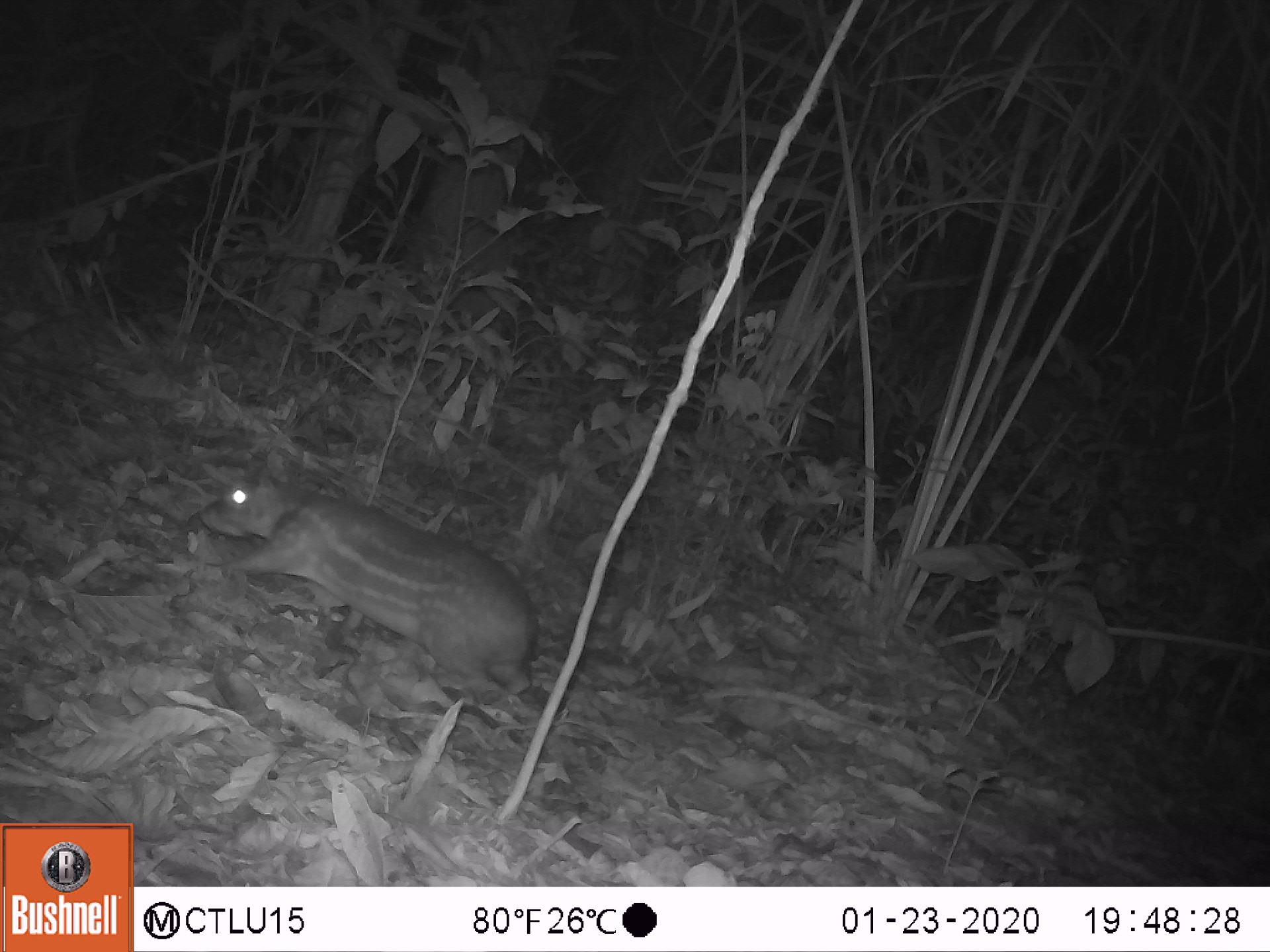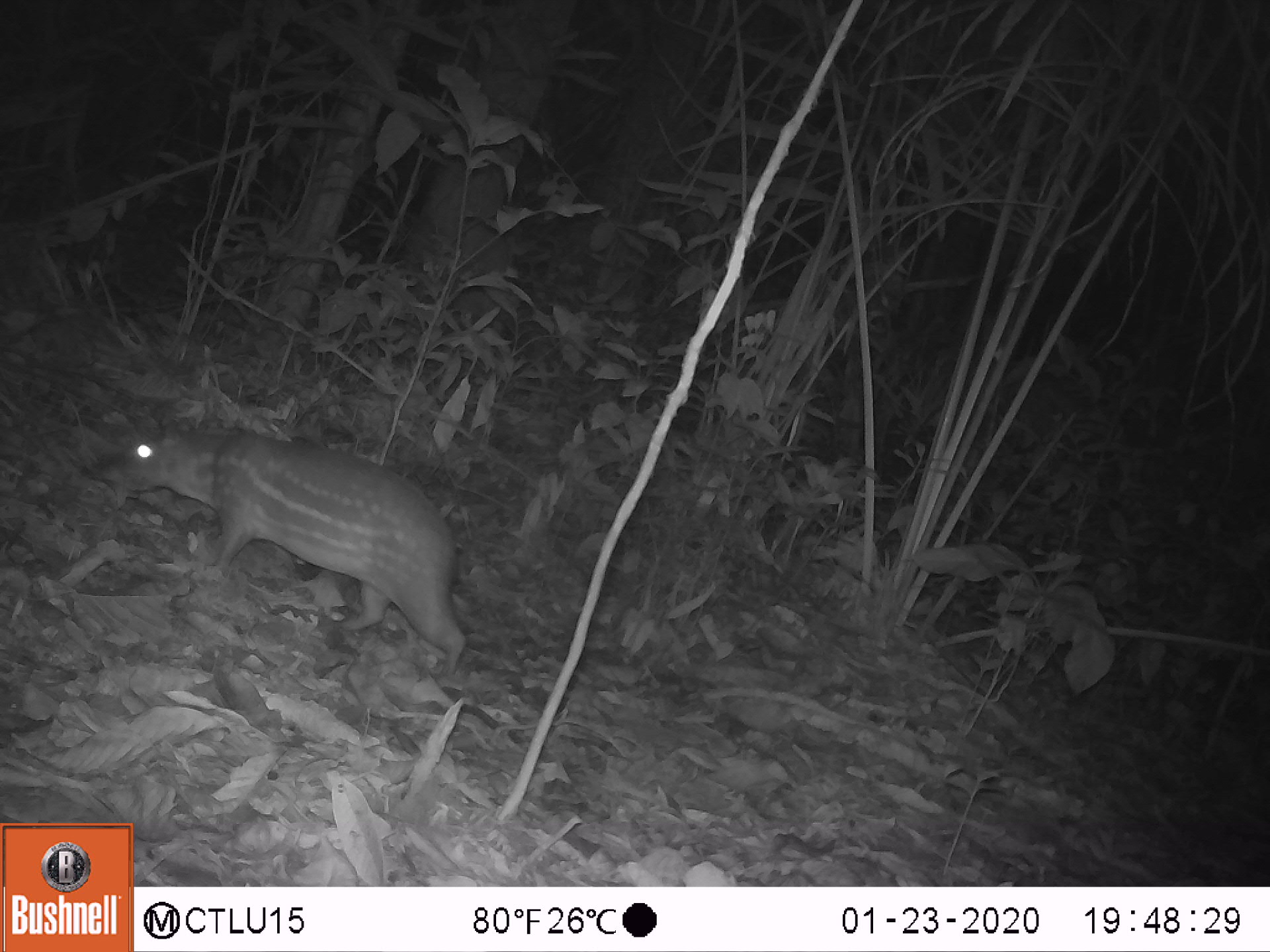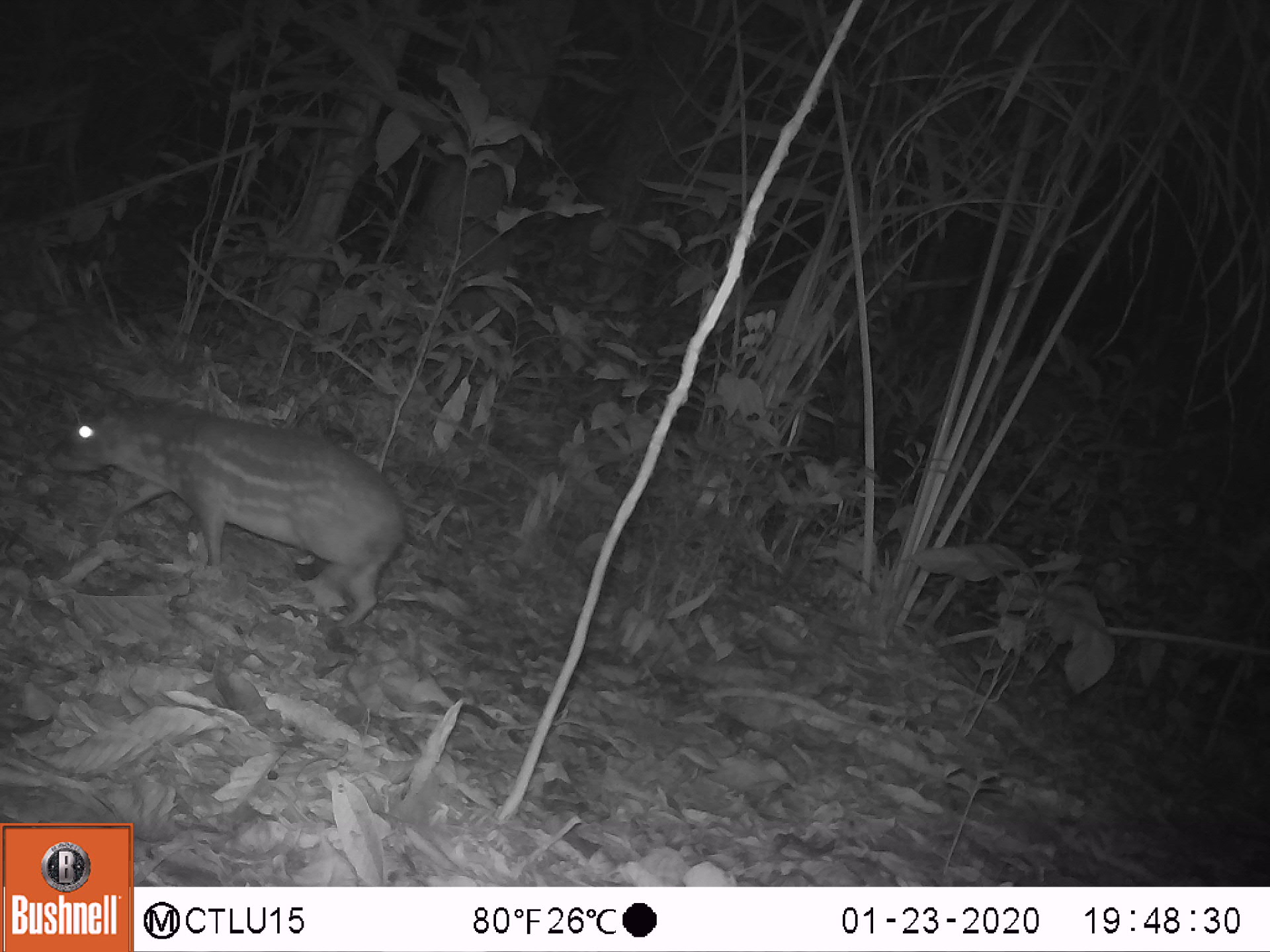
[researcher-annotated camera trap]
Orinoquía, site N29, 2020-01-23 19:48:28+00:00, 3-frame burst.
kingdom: Animalia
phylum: Chordata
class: Mammalia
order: Rodentia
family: Cuniculidae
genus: Cuniculus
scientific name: Cuniculus paca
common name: spotted paca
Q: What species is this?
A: Spotted paca (Cuniculus paca).